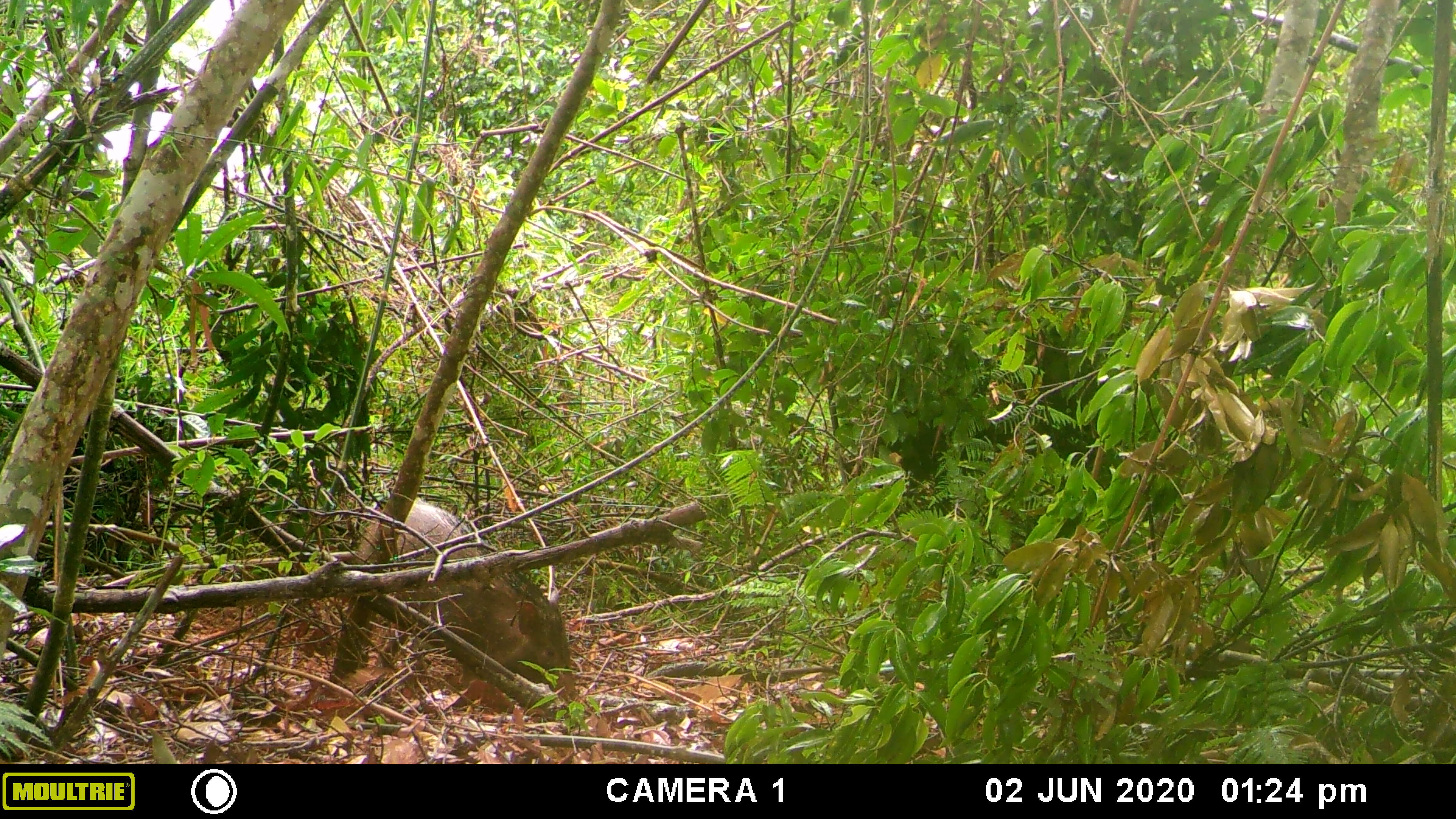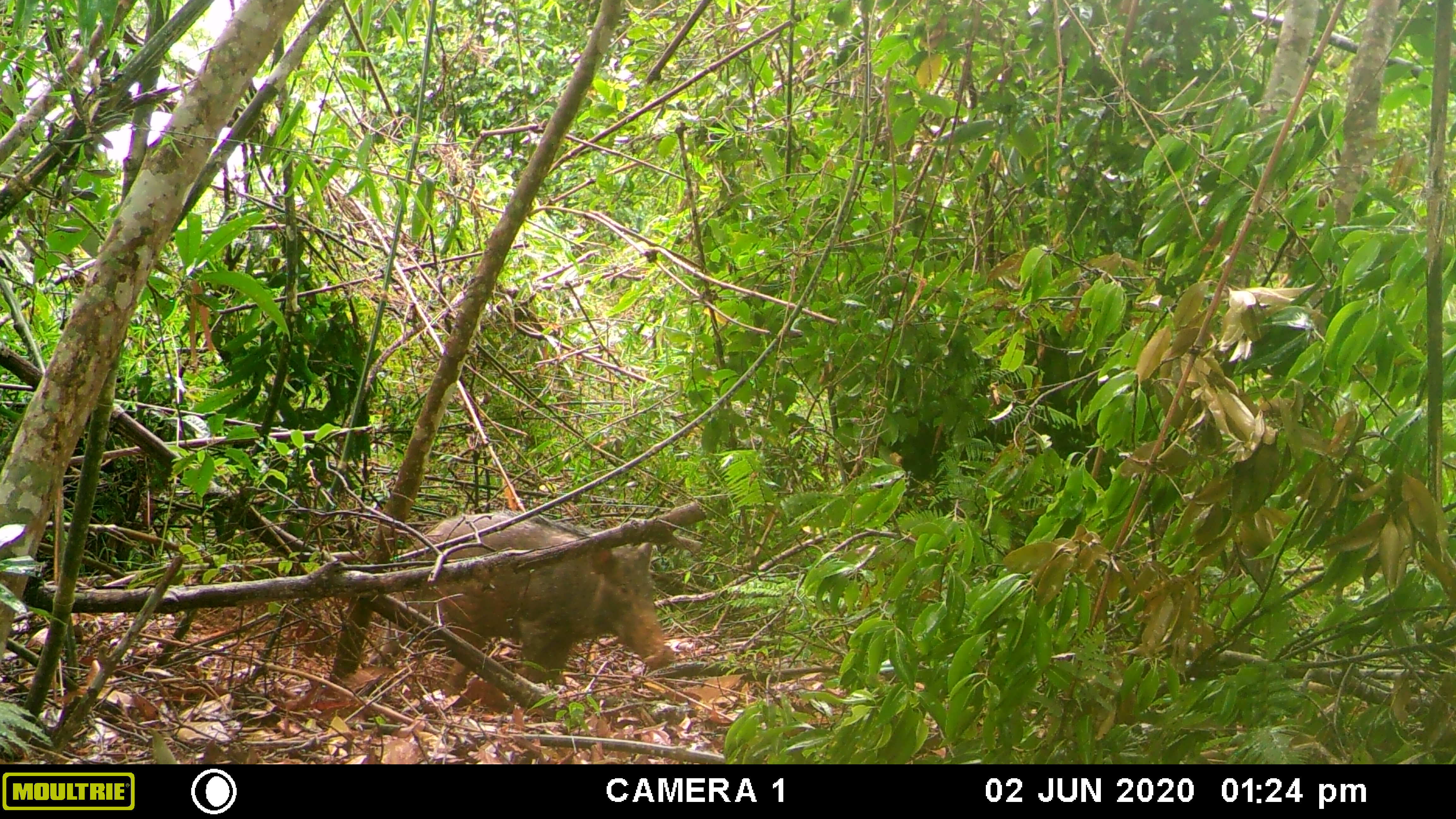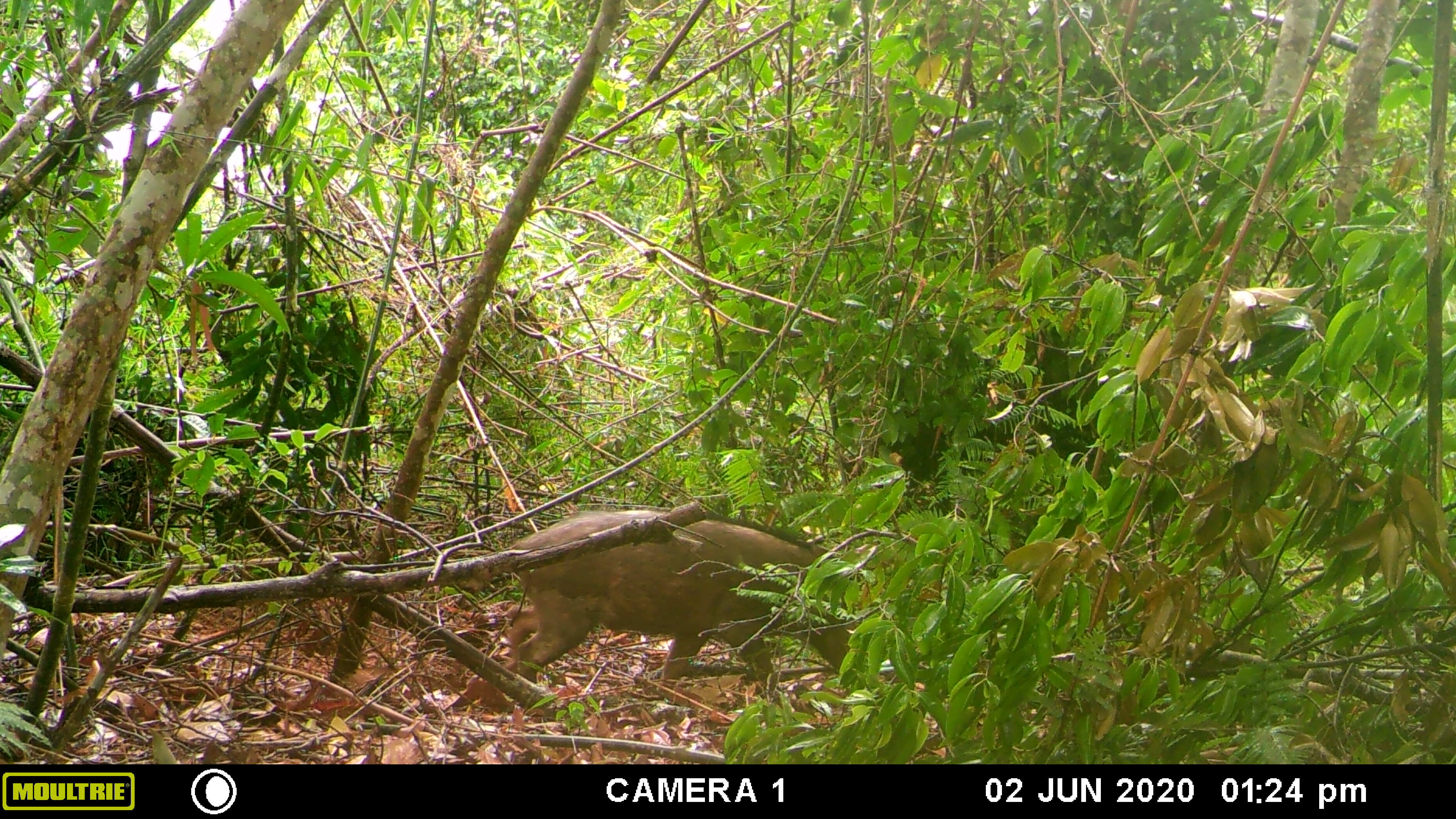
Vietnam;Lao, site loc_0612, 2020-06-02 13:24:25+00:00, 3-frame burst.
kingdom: Animalia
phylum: Chordata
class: Mammalia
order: Artiodactyla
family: Suidae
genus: Sus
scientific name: Sus scrofa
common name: eurasian wild pig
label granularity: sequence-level